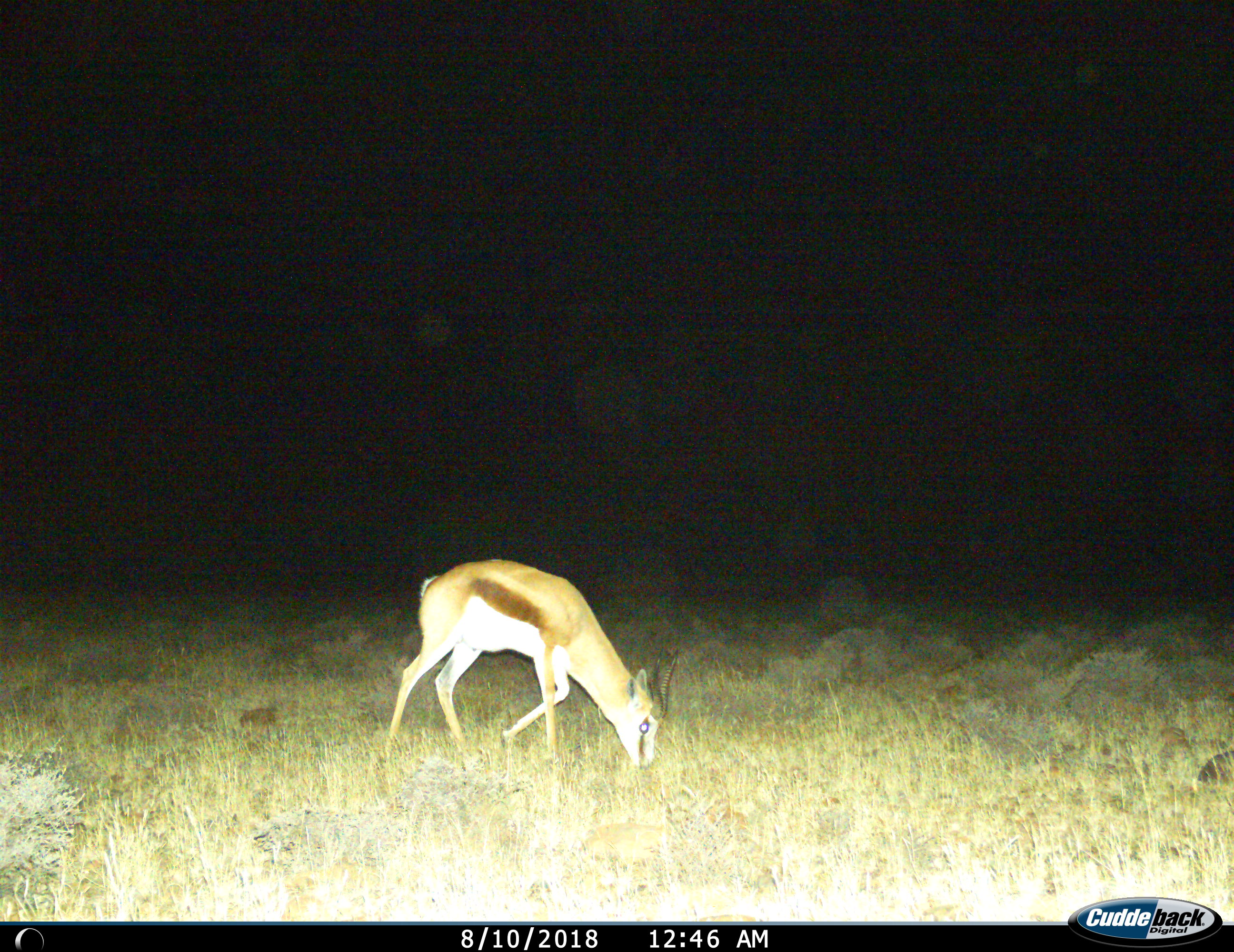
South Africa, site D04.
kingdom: Animalia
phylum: Chordata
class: Mammalia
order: Artiodactyla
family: Bovidae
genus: Antidorcas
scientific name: Antidorcas marsupialis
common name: springbok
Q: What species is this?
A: Springbok (Antidorcas marsupialis).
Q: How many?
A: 1.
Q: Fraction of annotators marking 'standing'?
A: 10%.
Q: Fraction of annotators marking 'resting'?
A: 0%.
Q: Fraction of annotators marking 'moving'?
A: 10%.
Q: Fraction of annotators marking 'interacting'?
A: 0%.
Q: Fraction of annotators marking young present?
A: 0%.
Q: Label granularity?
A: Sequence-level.